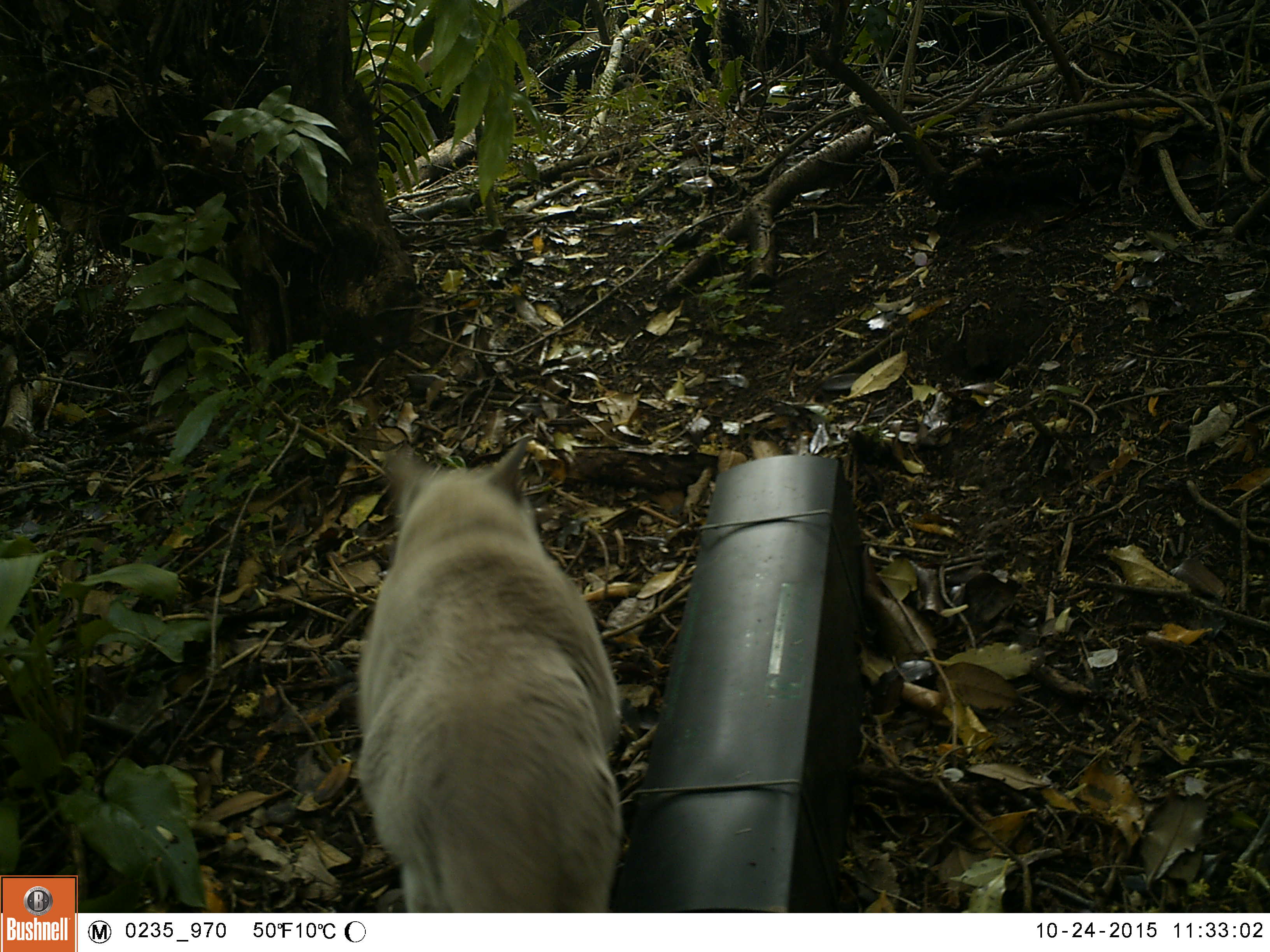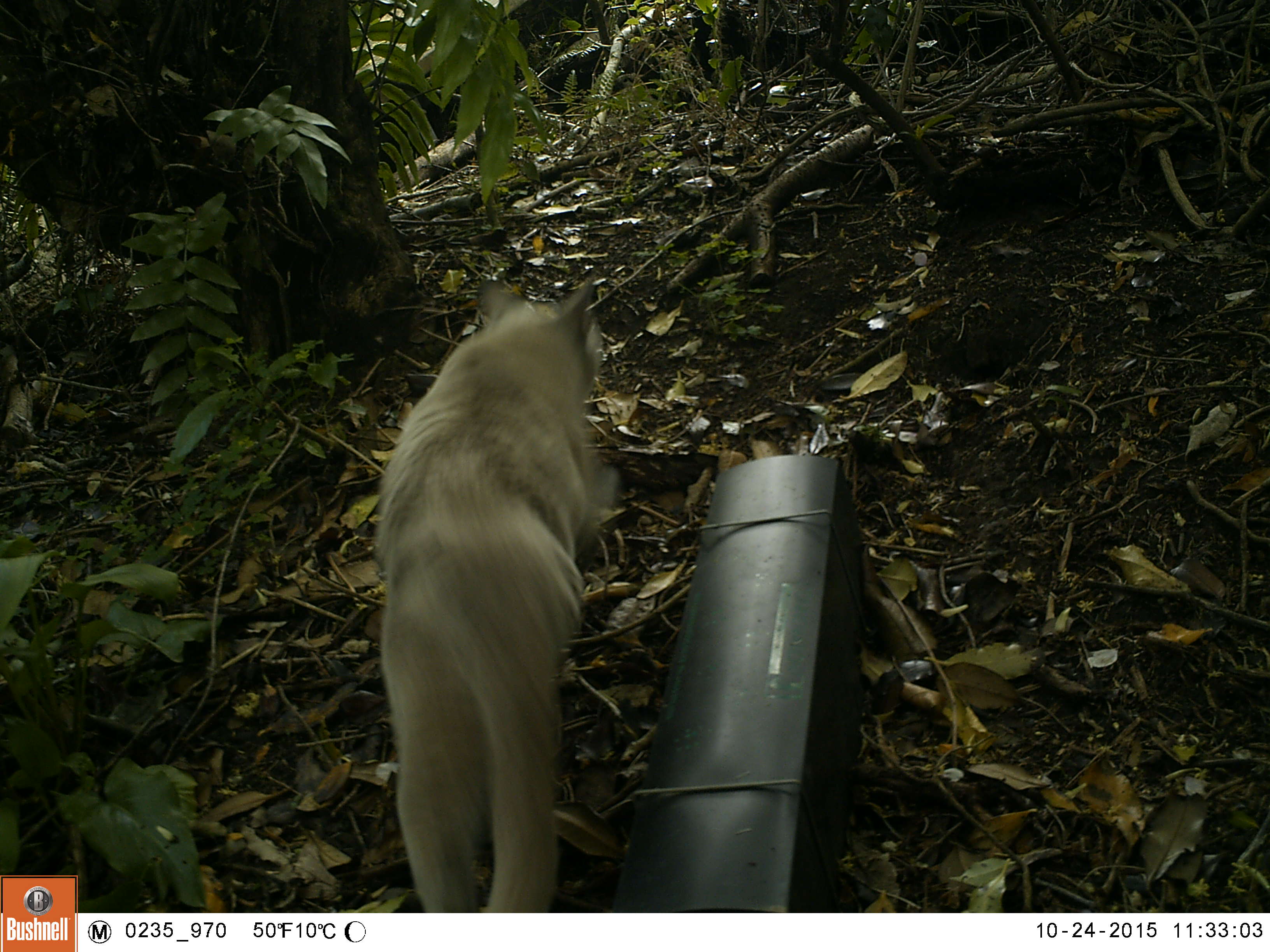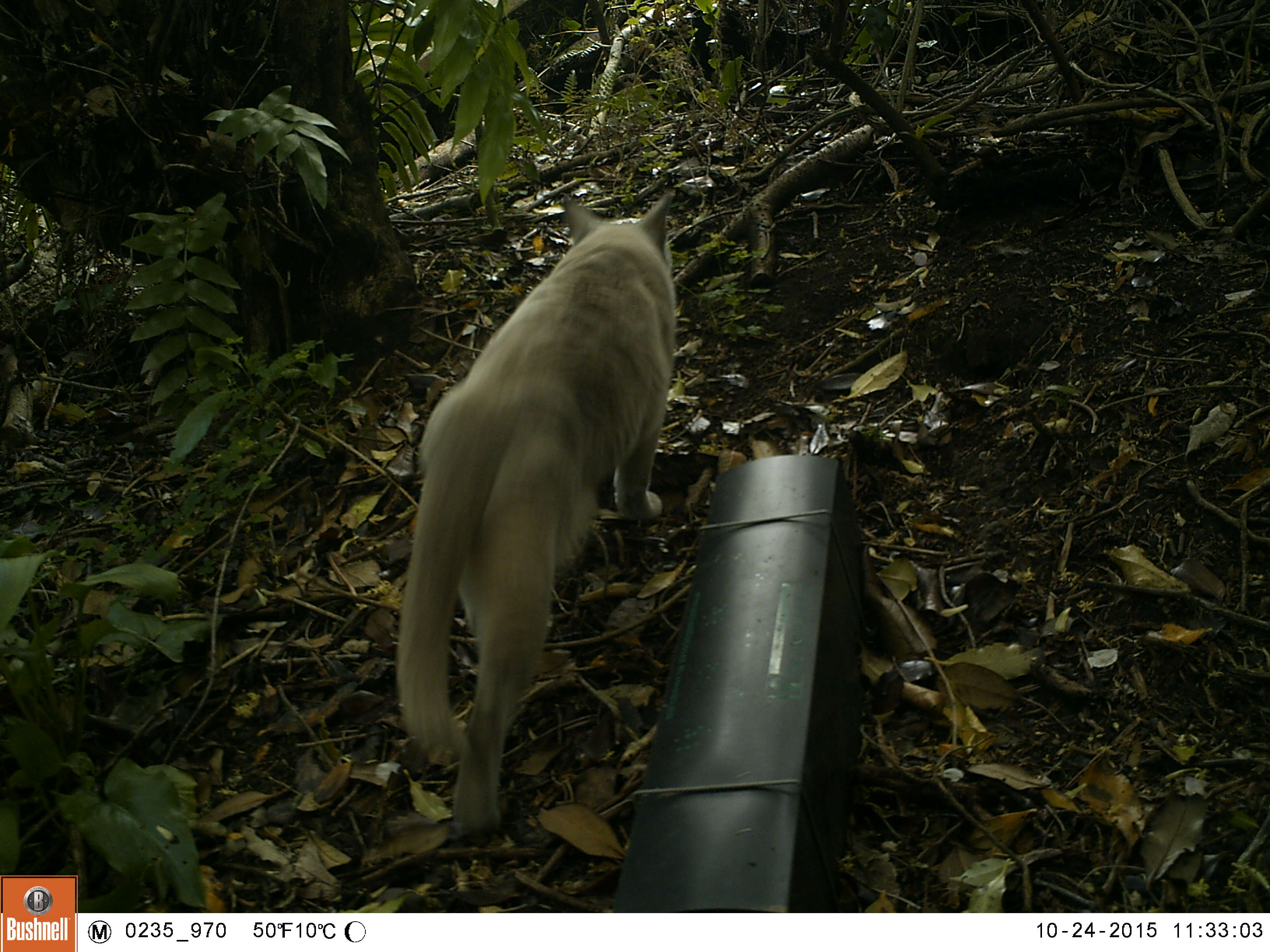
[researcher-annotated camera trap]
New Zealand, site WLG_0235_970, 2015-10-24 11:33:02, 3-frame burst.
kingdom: Animalia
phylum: Chordata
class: Mammalia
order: Carnivora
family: Felidae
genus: Felis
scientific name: Felis catus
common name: domestic cat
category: cat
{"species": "cat (domestic cat) (Felis catus)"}